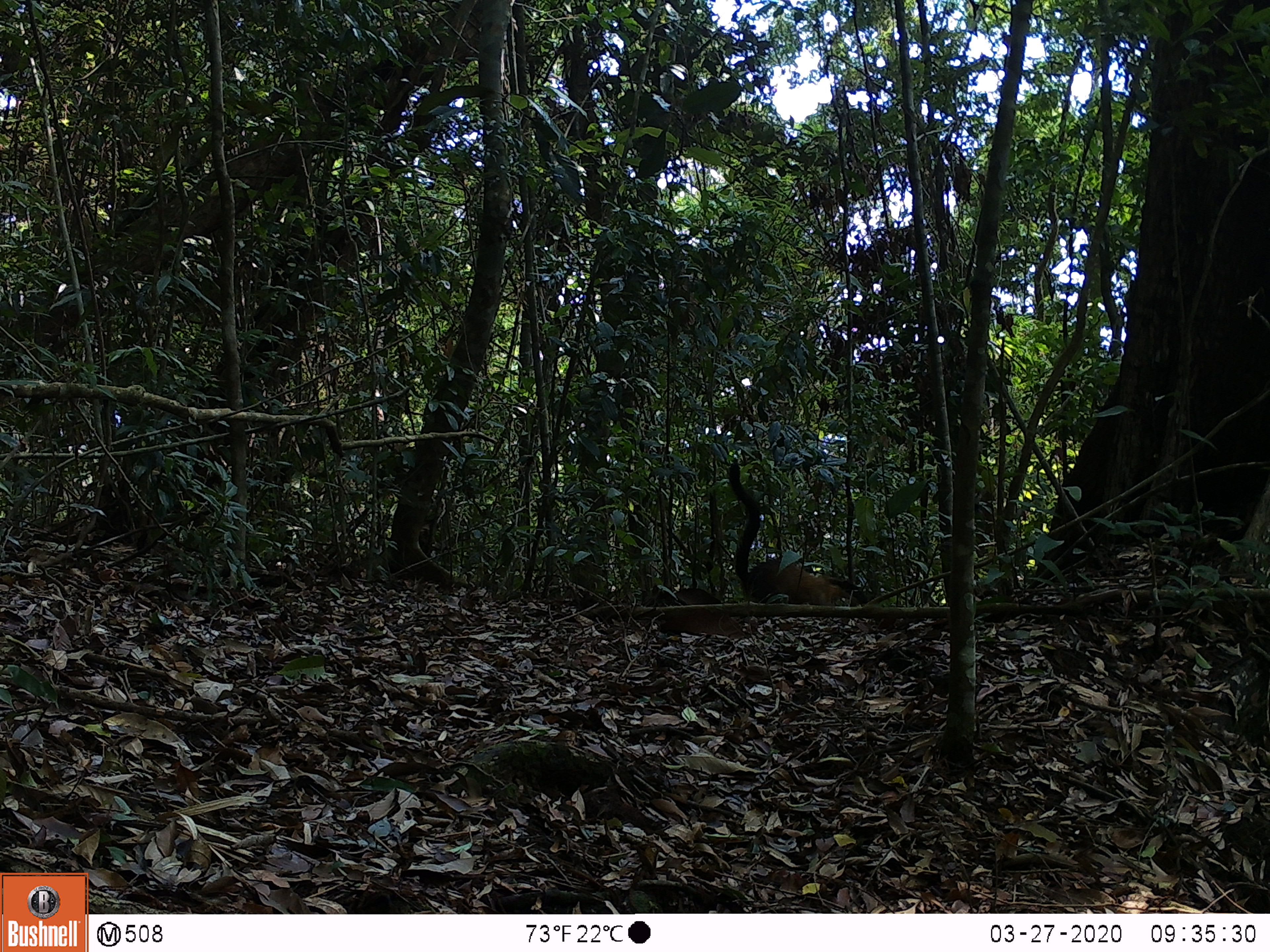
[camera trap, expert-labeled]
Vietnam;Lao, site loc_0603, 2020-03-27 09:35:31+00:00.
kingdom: Animalia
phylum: Chordata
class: Mammalia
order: Carnivora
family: Mustelidae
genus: Martes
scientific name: Martes flavigula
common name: yellow-throated marten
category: yellow throated marten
Yellow throated marten (yellow-throated marten) (Martes flavigula). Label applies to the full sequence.